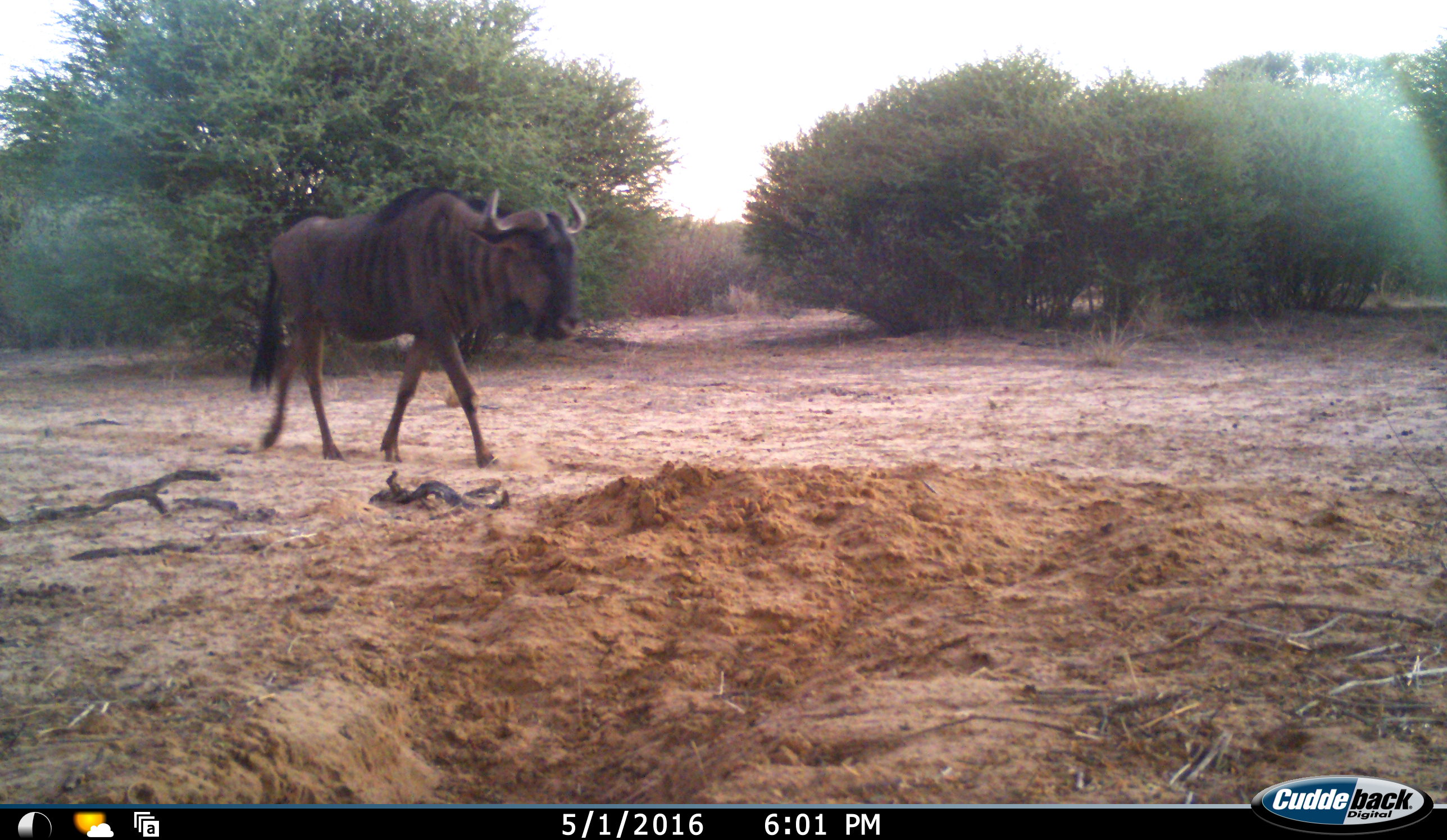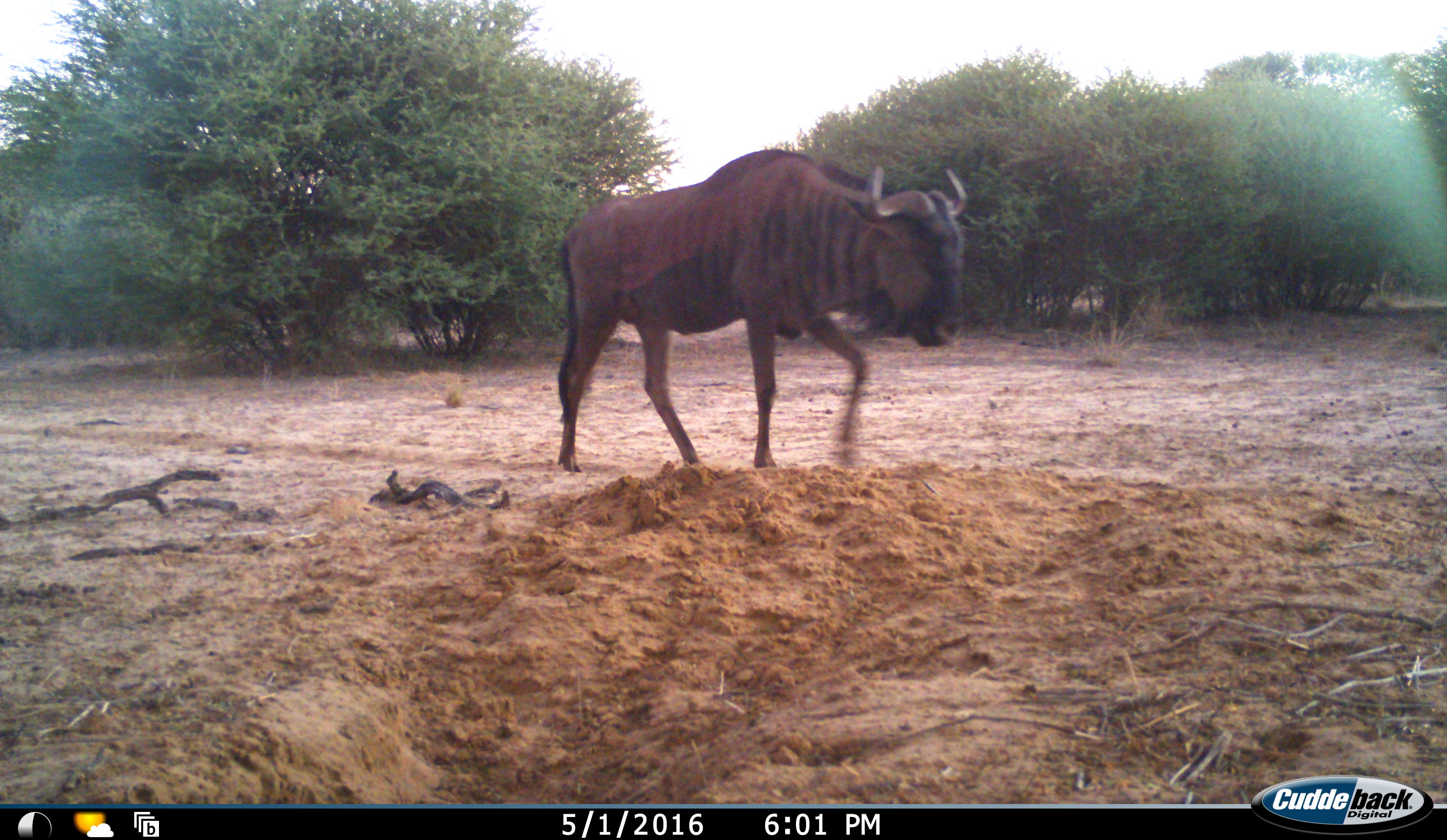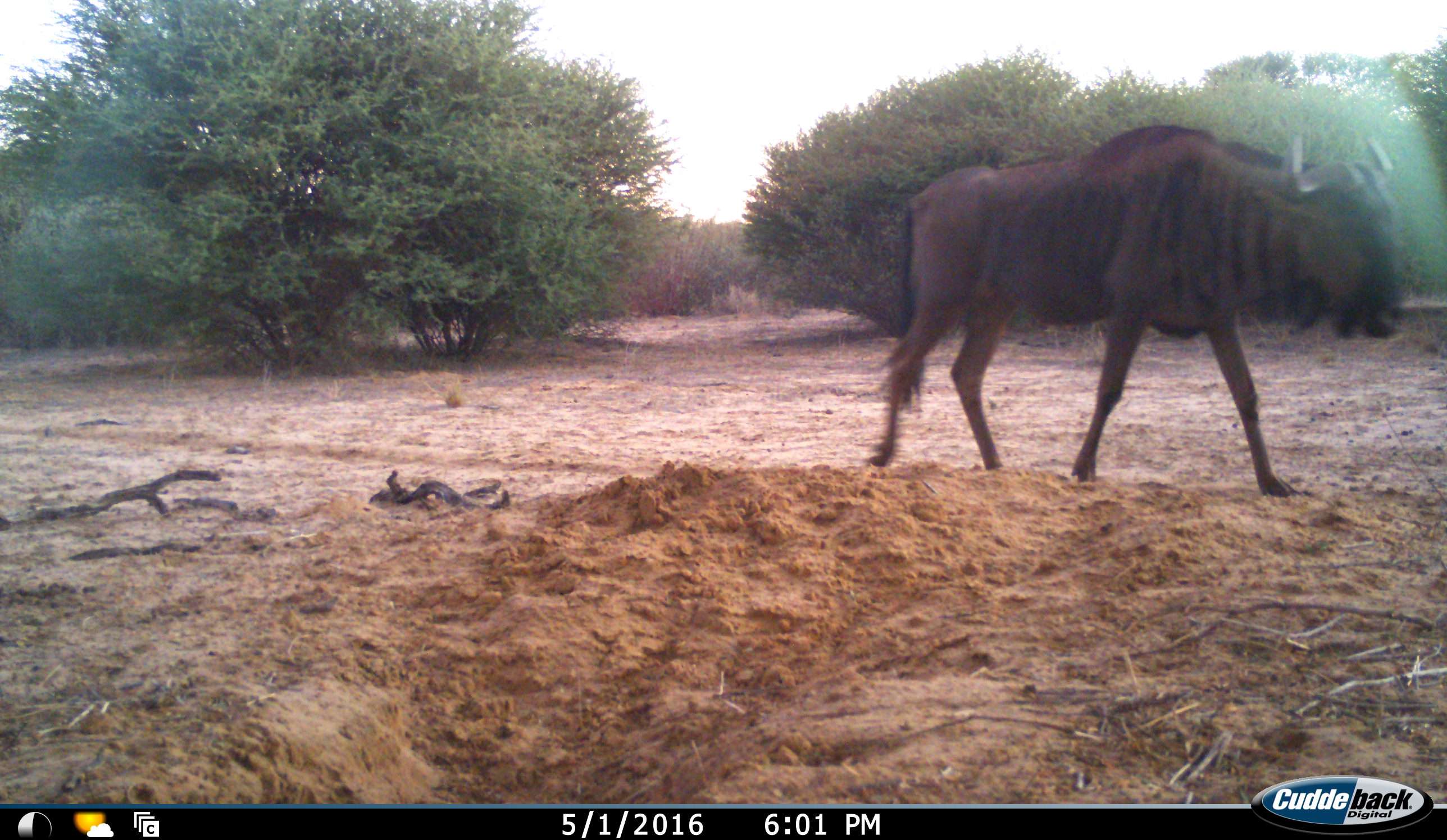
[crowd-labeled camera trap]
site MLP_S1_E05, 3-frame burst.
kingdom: Animalia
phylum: Chordata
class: Mammalia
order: Artiodactyla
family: Bovidae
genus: Connochaetes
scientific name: Connochaetes taurinus taurinus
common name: blue wildebeest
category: wildebeestblue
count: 1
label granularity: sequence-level